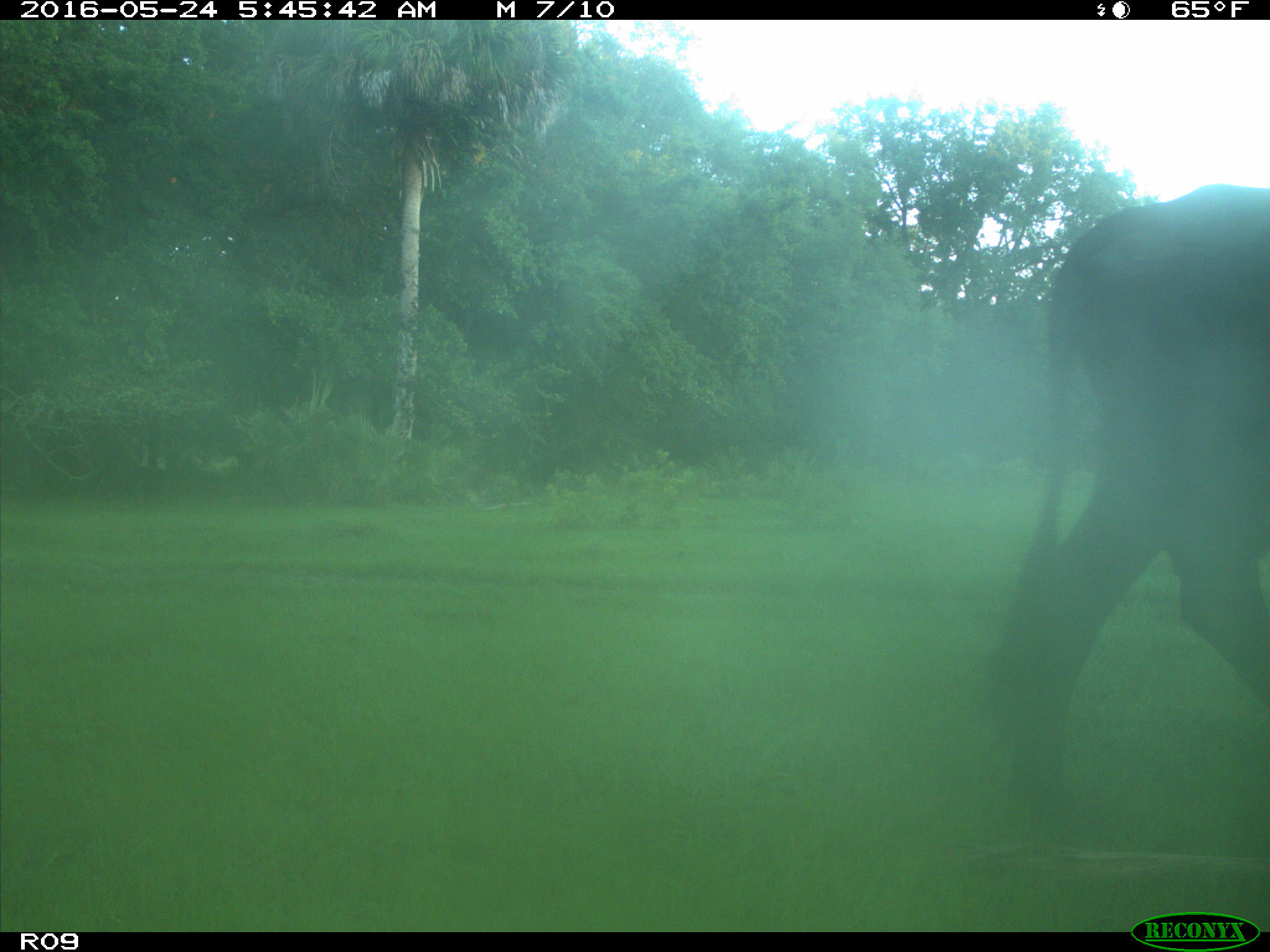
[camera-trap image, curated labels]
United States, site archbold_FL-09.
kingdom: Animalia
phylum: Chordata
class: Mammalia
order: Artiodactyla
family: Bovidae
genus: Bos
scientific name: Bos taurus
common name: domestic cow